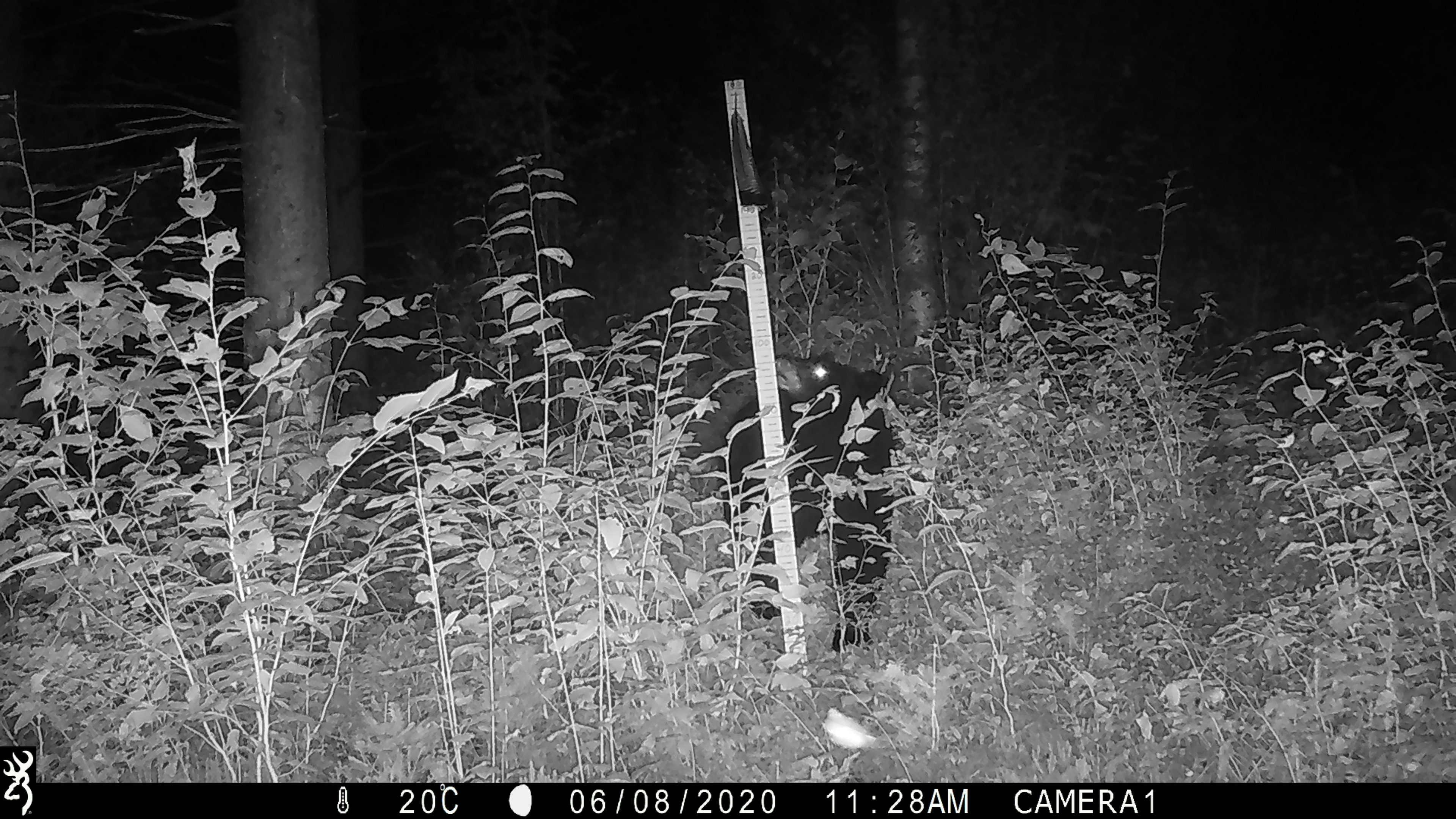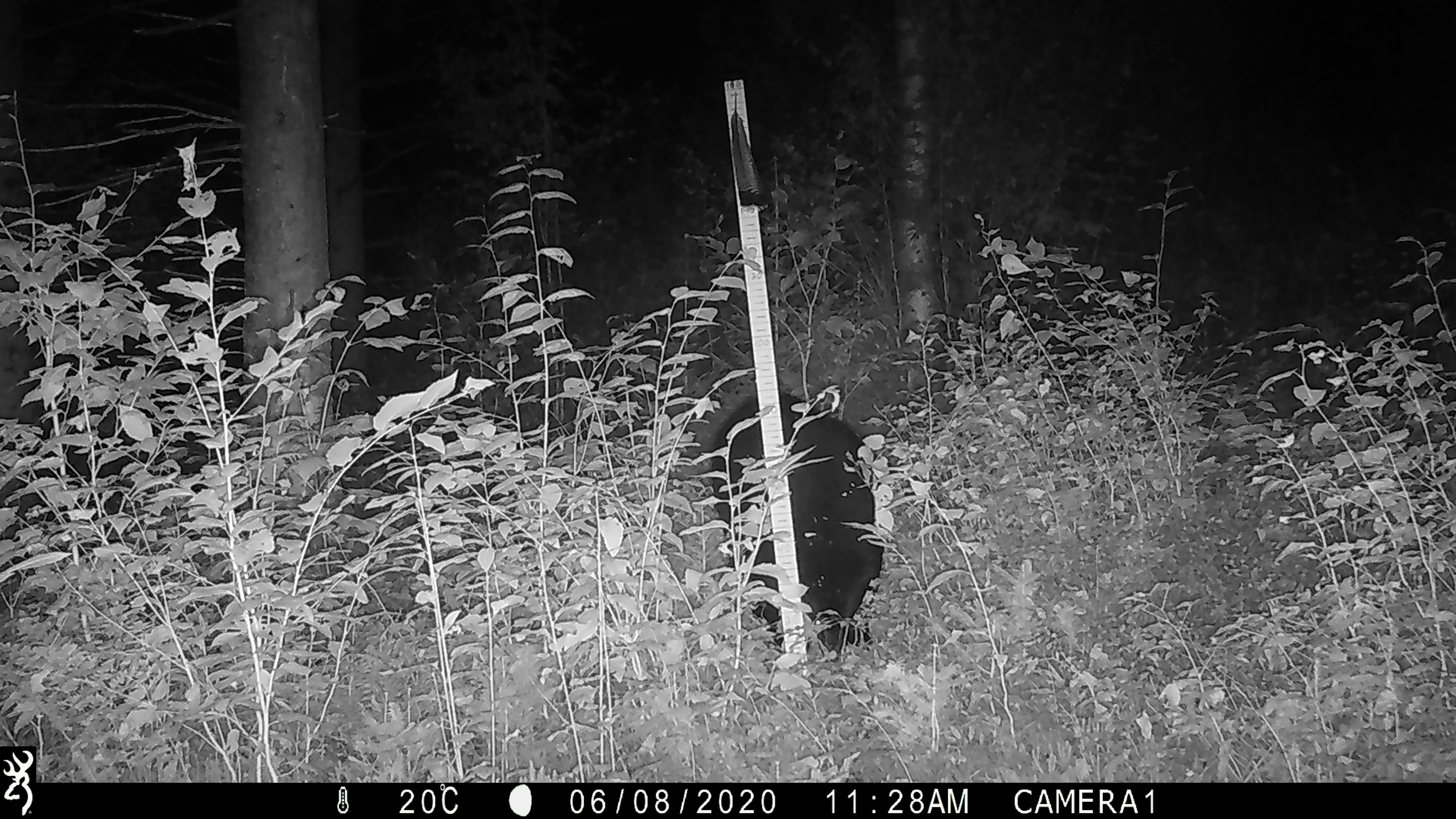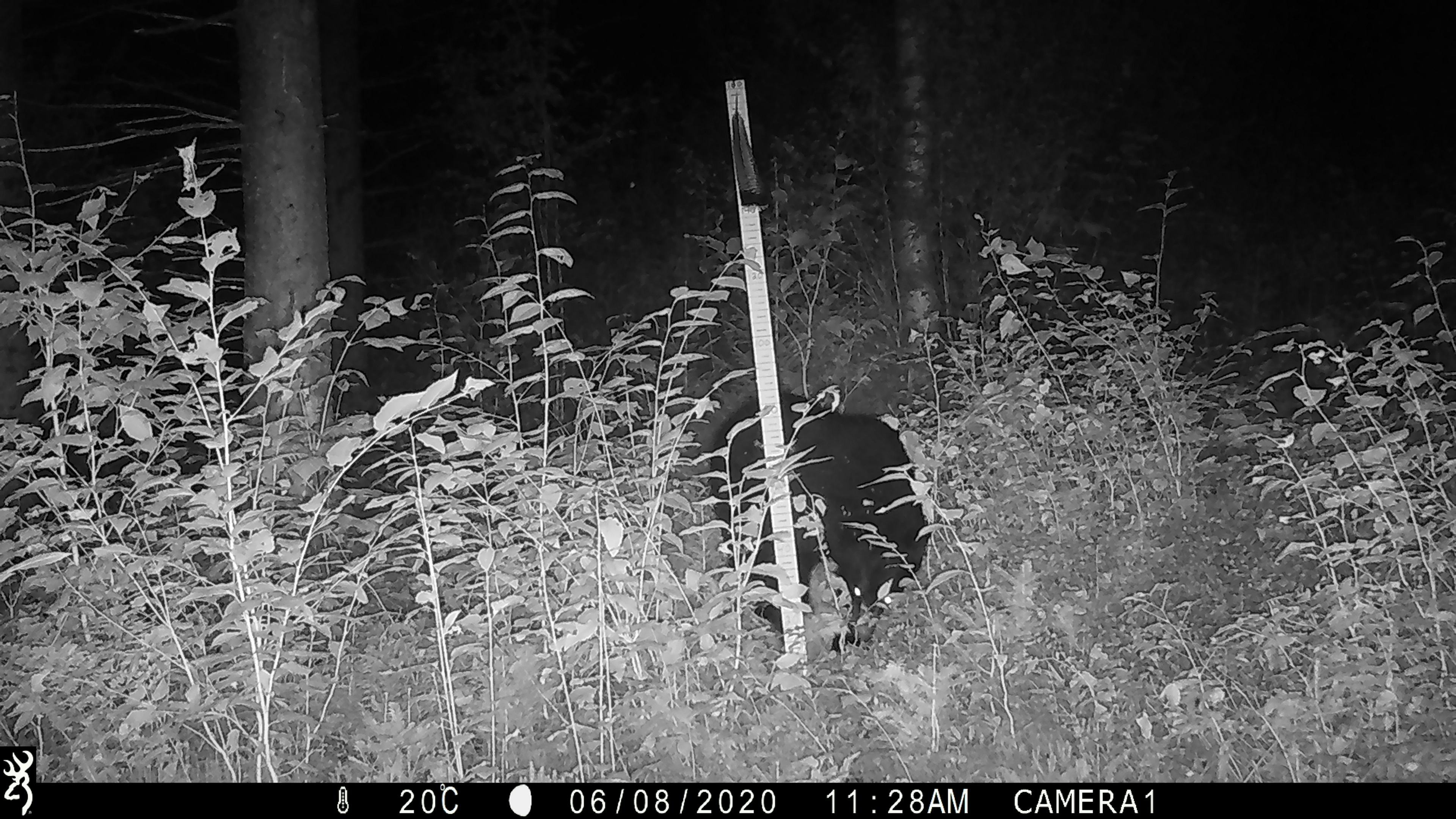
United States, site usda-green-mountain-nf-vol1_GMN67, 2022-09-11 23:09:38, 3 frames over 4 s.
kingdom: Animalia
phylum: Chordata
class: Mammalia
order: Carnivora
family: Ursidae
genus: Ursus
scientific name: Ursus americanus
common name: black bear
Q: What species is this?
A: Black bear (Ursus americanus).